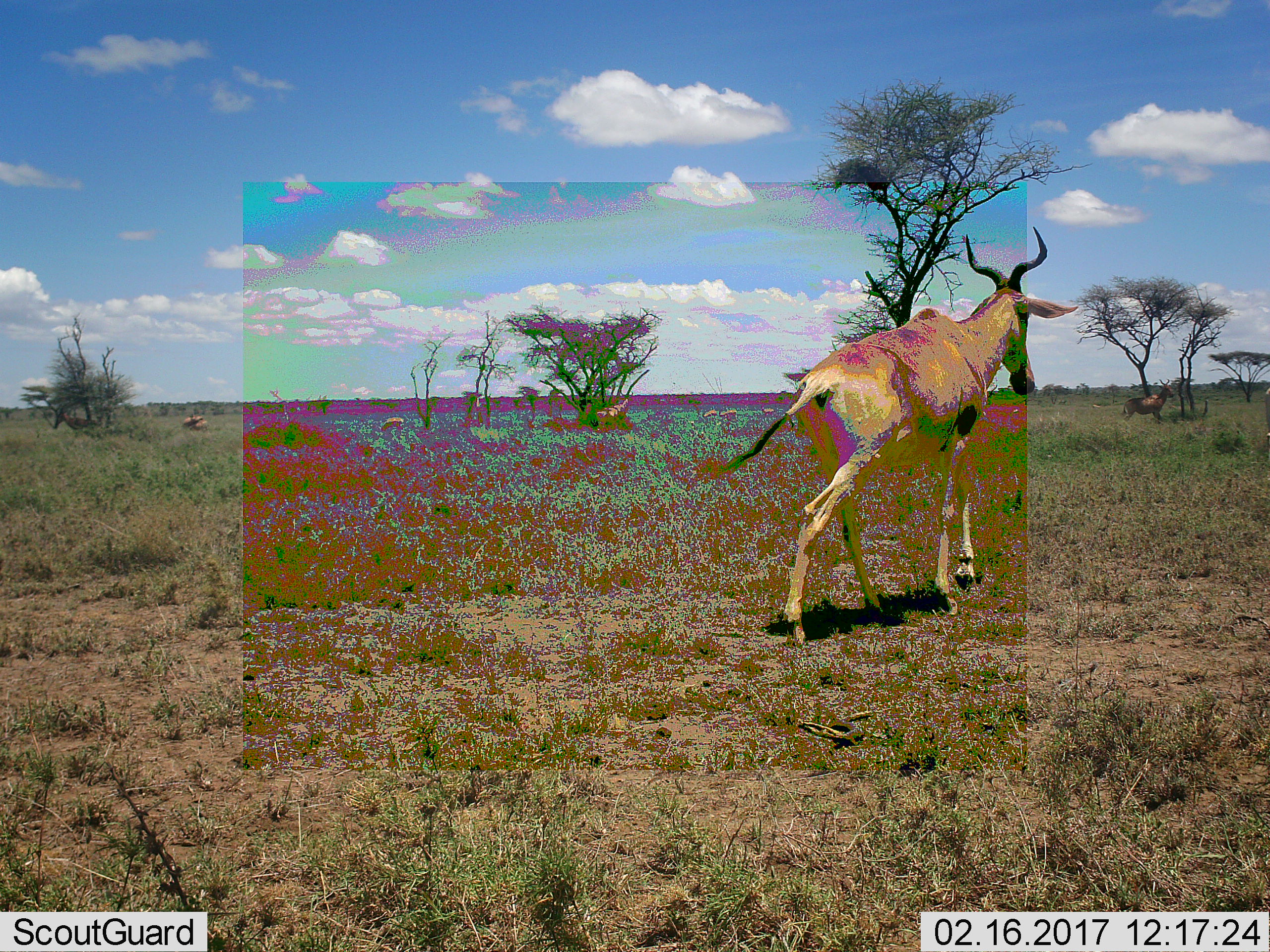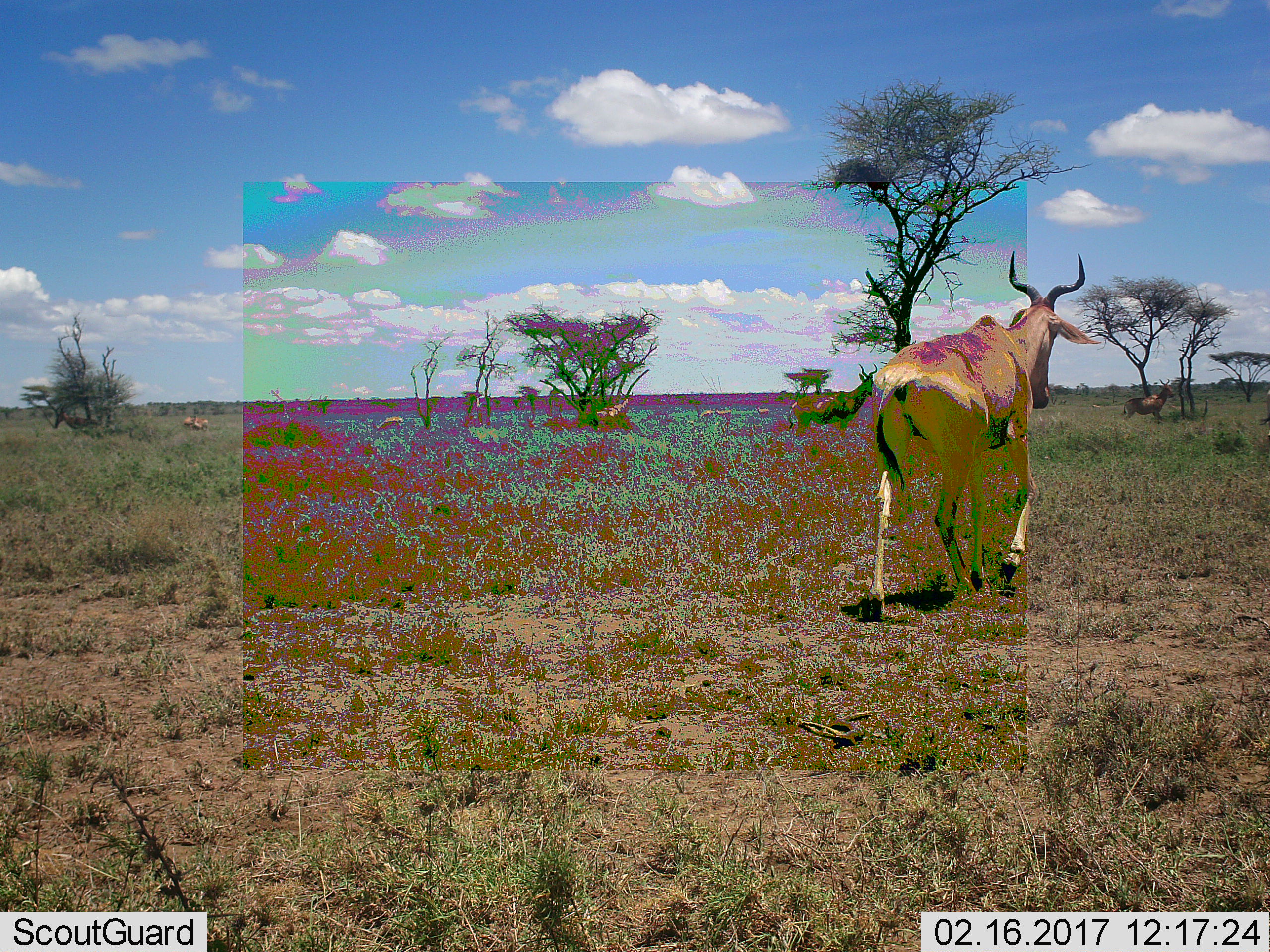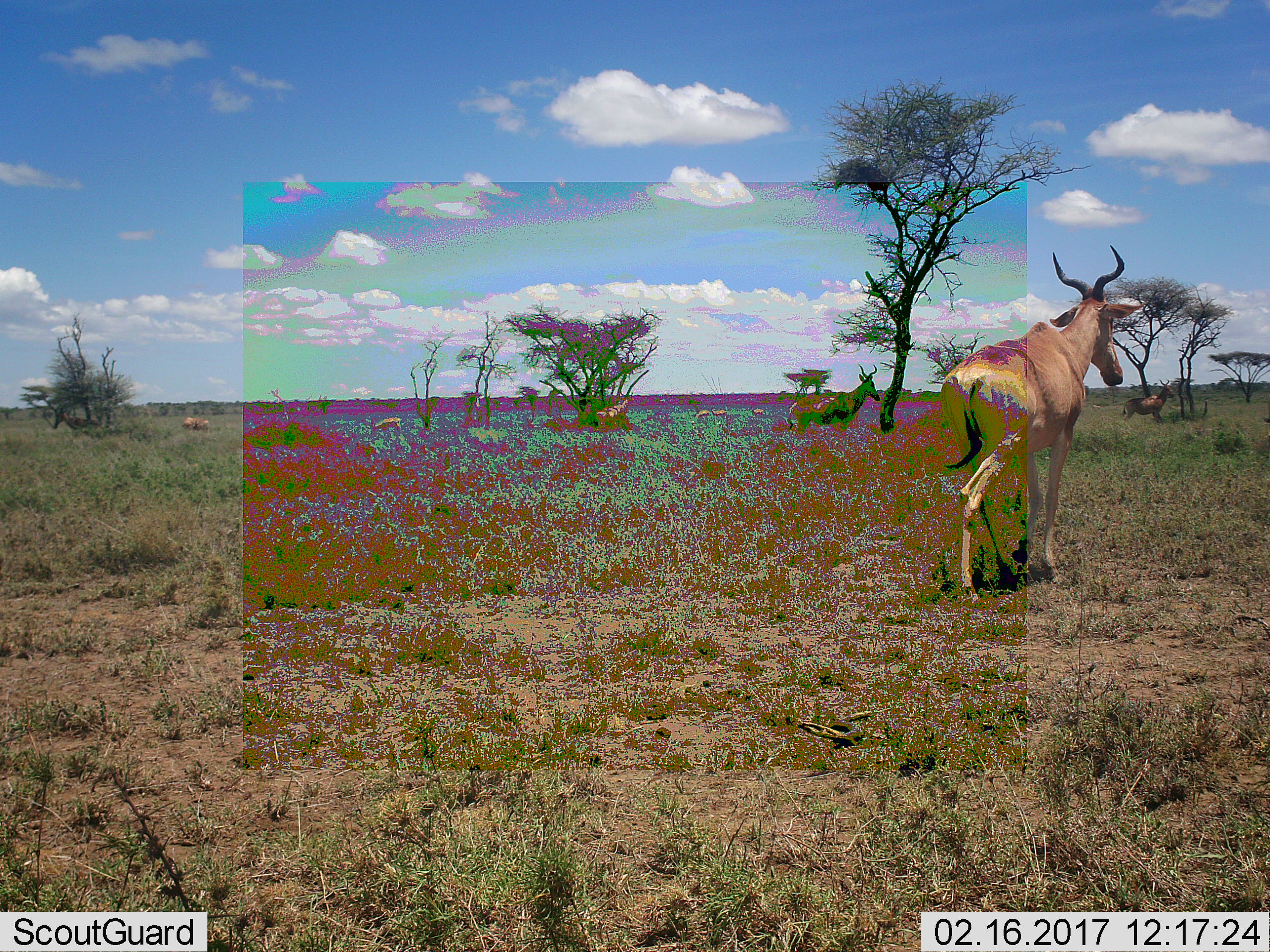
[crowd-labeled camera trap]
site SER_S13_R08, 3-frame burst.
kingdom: Animalia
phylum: Chordata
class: Mammalia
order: Artiodactyla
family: Bovidae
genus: Alcelaphus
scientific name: Alcelaphus buselaphus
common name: hartebeest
Hartebeest (Alcelaphus buselaphus), count 3. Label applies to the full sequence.